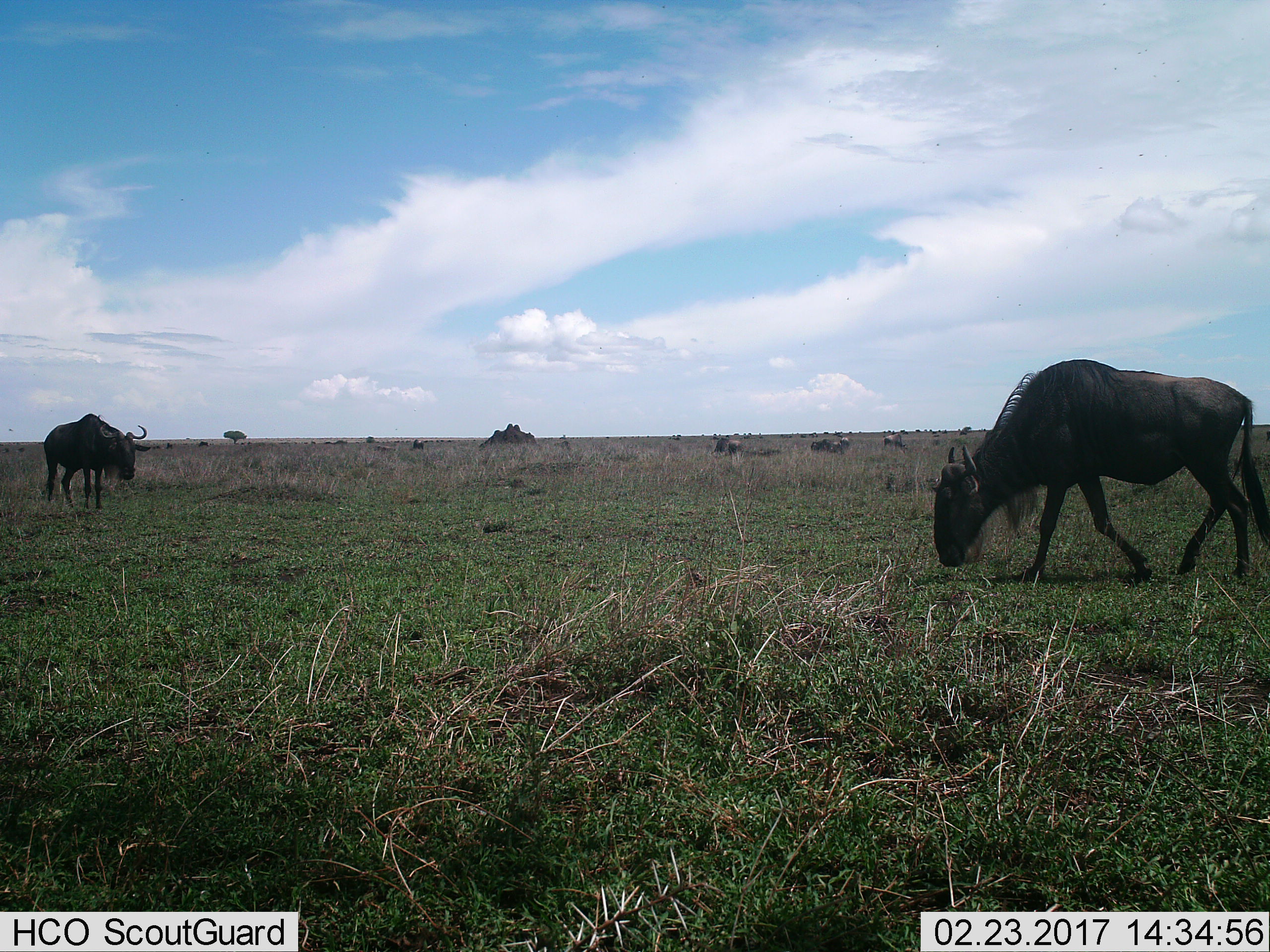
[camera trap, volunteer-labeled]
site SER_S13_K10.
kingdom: Animalia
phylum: Chordata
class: Mammalia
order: Artiodactyla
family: Bovidae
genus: Connochaetes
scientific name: Connochaetes taurinus taurinus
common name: blue wildebeest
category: wildebeestblue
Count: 5.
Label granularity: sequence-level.